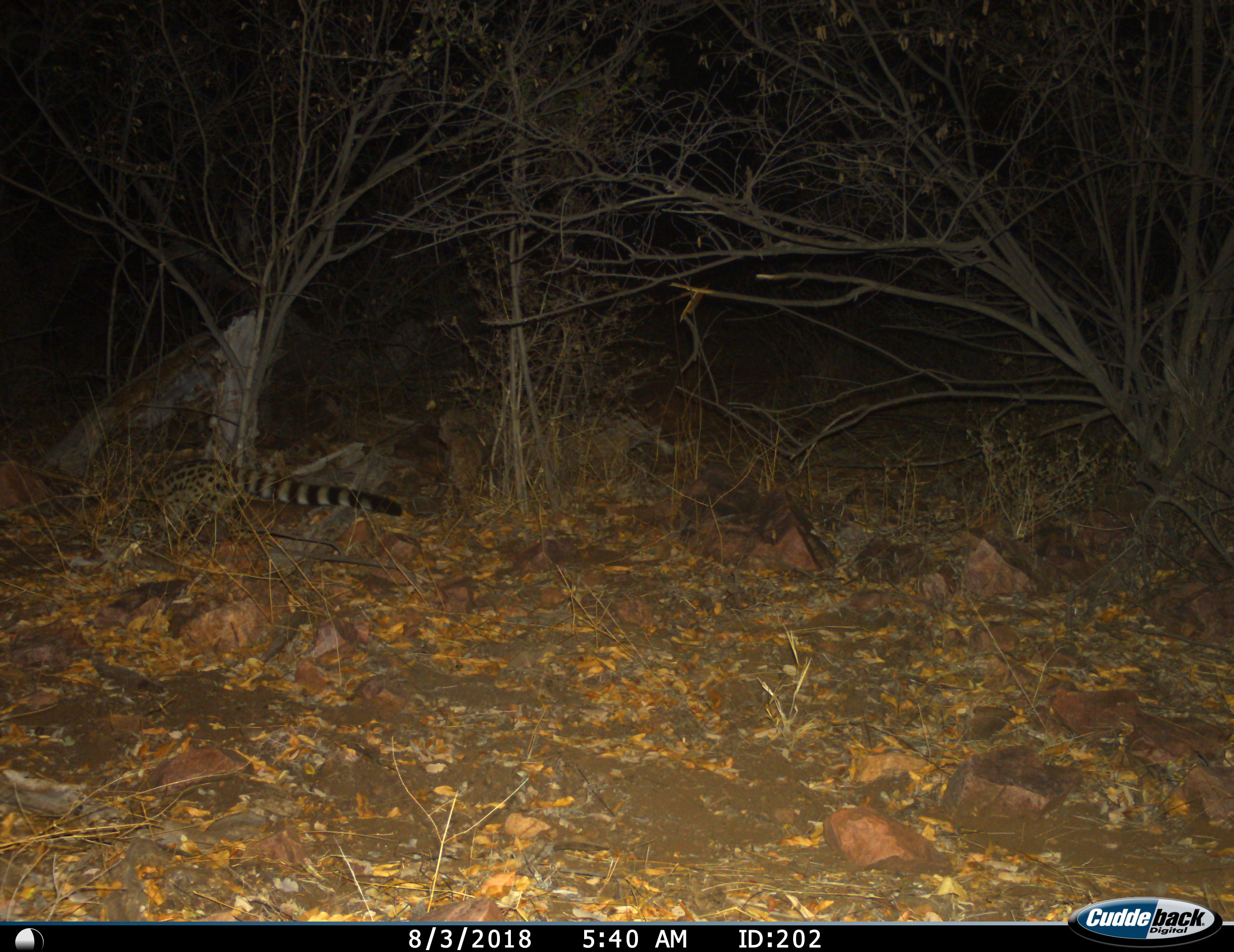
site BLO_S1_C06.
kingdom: Animalia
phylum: Chordata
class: Mammalia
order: Carnivora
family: Viverridae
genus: Genetta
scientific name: Genetta genetta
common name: small-spotted genet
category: genetcommonsmallspotted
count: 1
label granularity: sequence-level